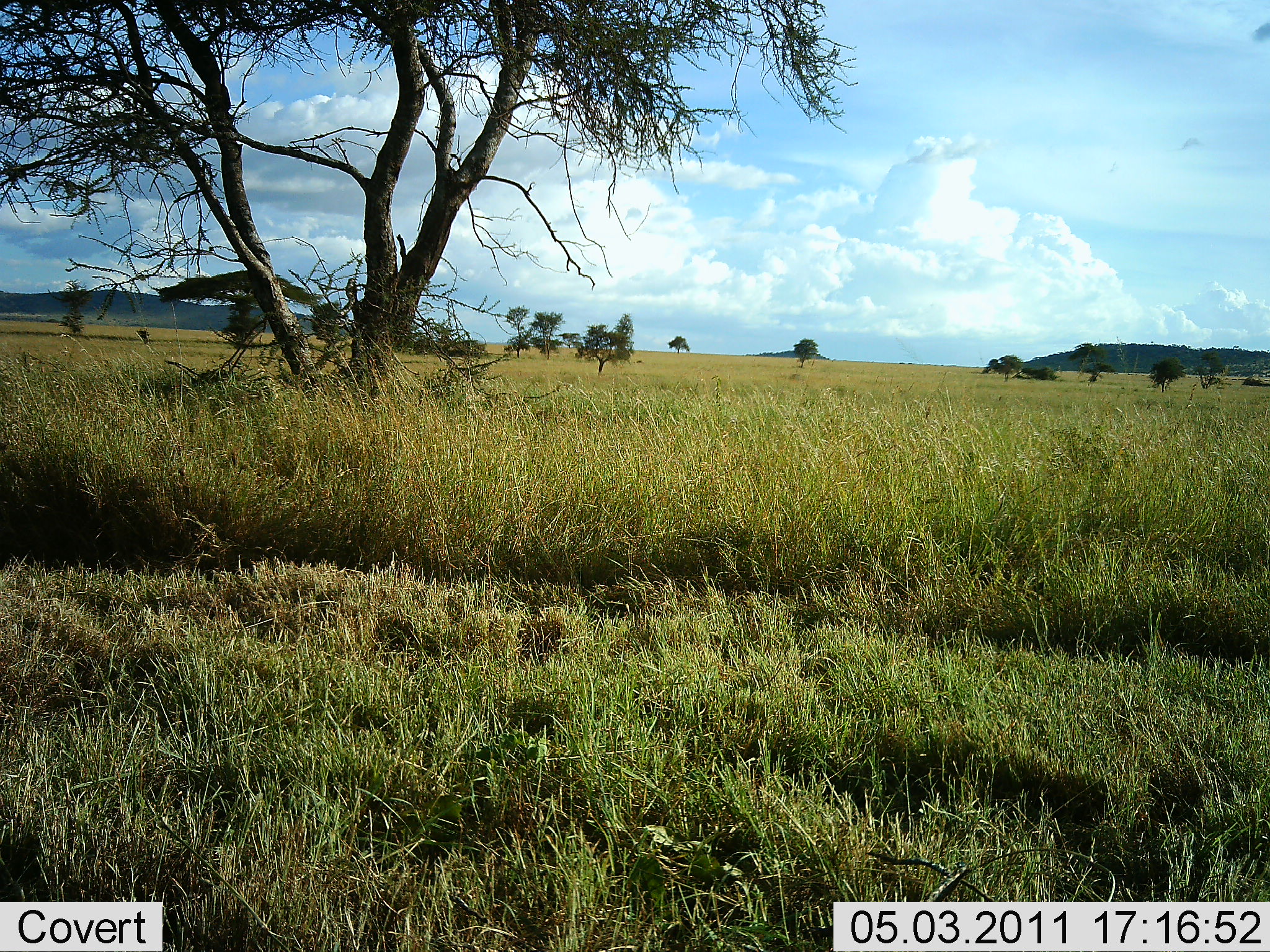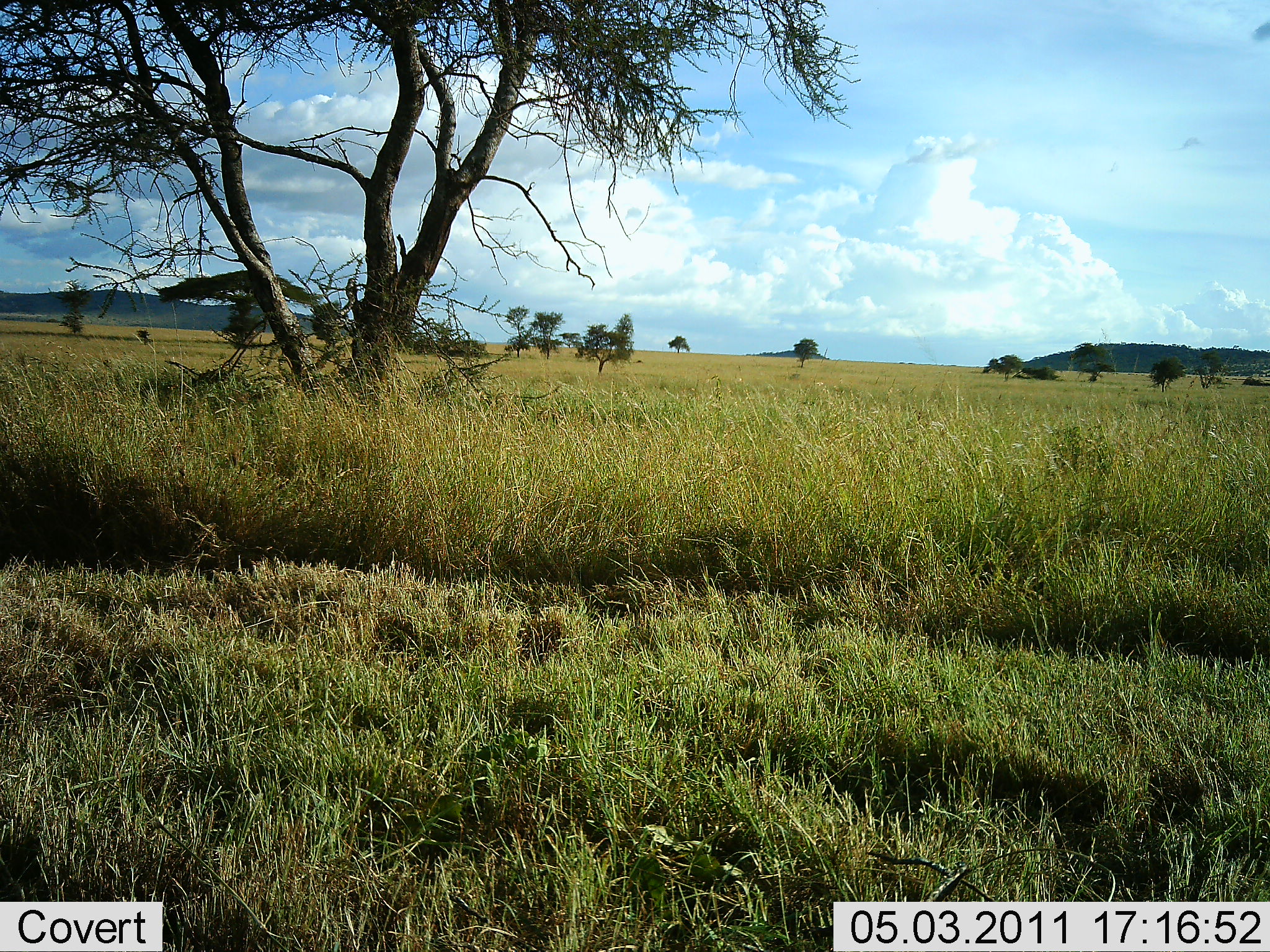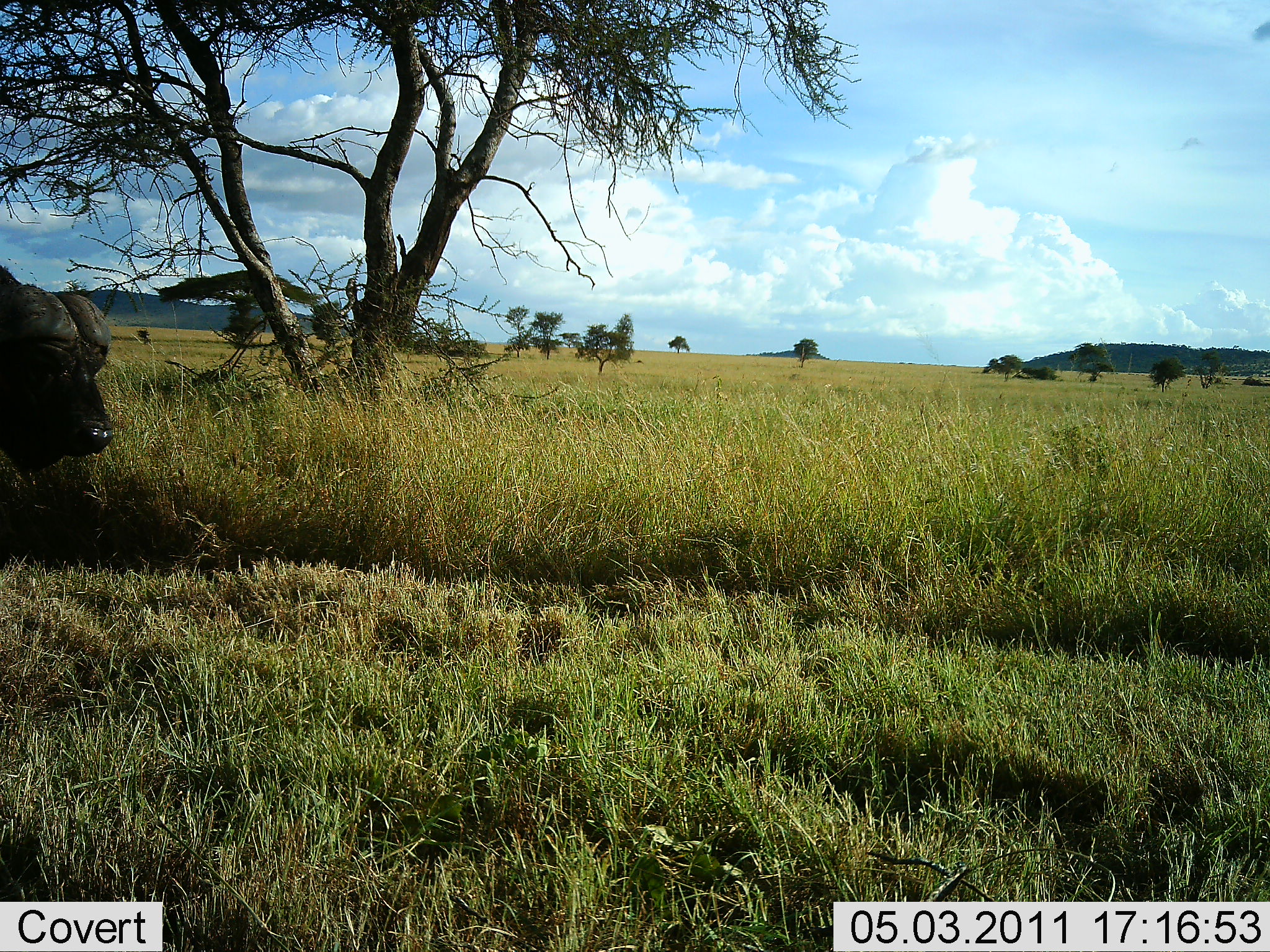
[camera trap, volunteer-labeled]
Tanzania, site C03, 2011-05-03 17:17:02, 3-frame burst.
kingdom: Animalia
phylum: Chordata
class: Mammalia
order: Artiodactyla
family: Bovidae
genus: Syncerus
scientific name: Syncerus caffer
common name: cape buffalo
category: buffalo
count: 1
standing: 0%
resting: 0%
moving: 100%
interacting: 0%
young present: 0%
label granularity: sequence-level